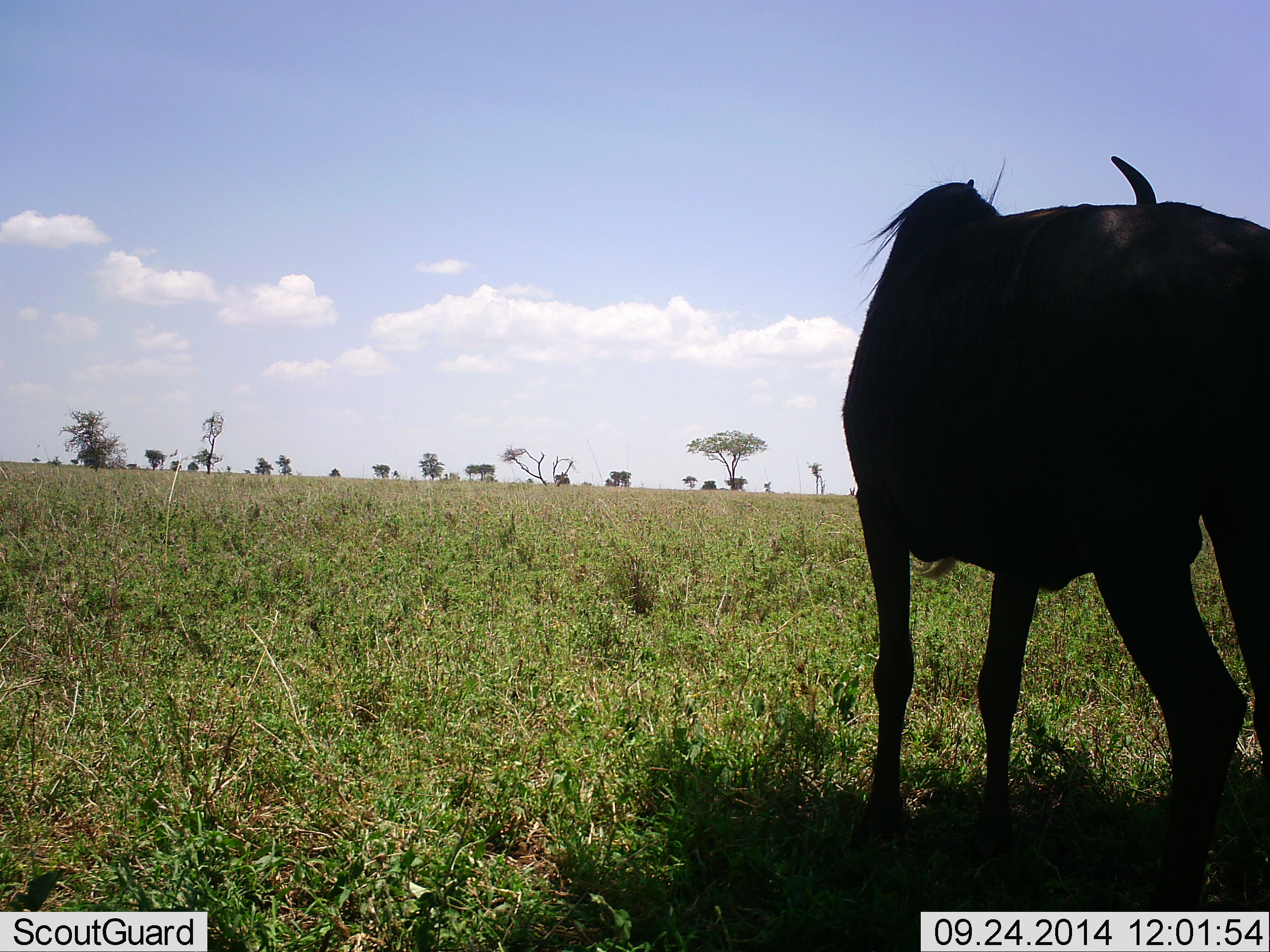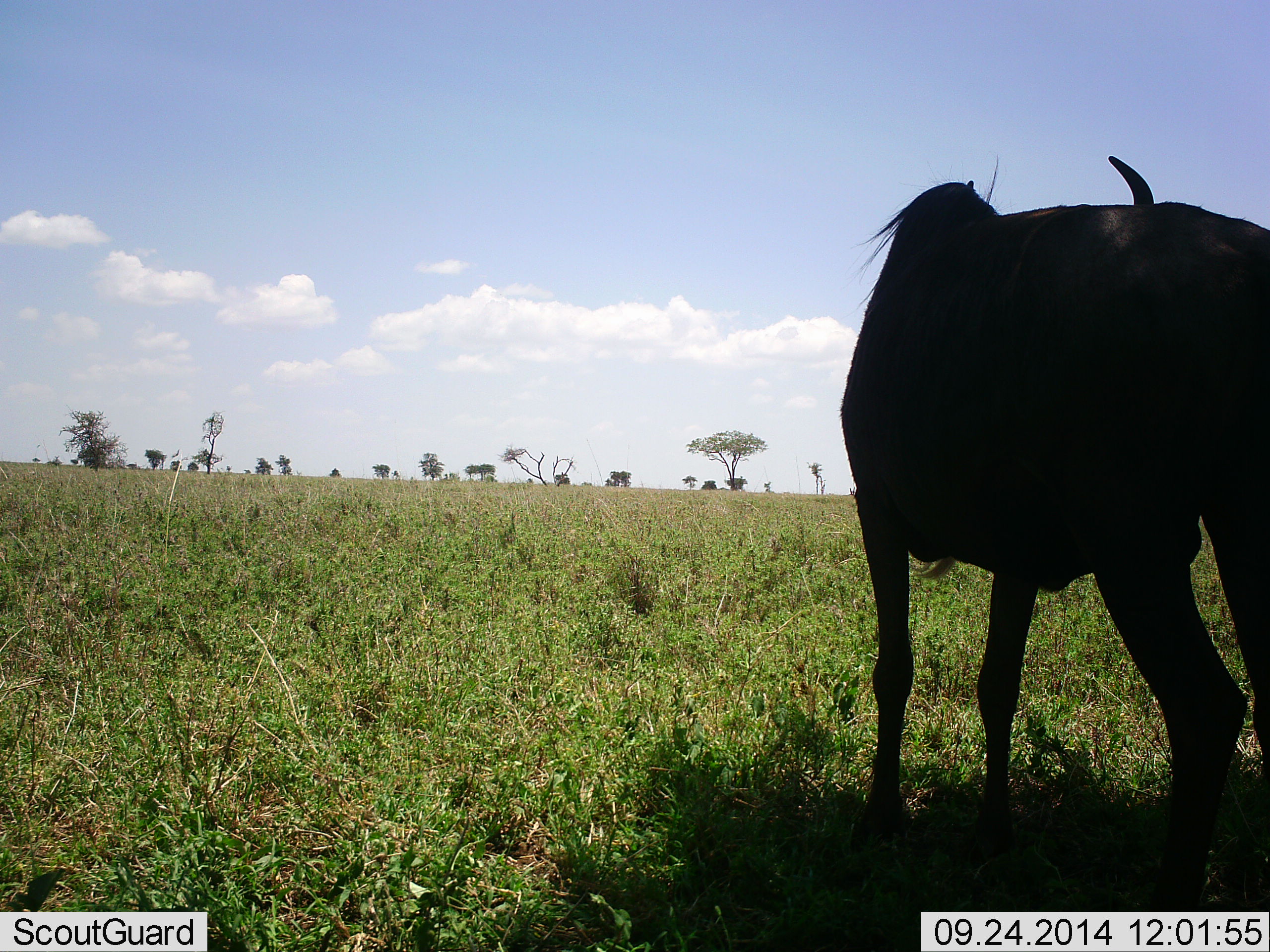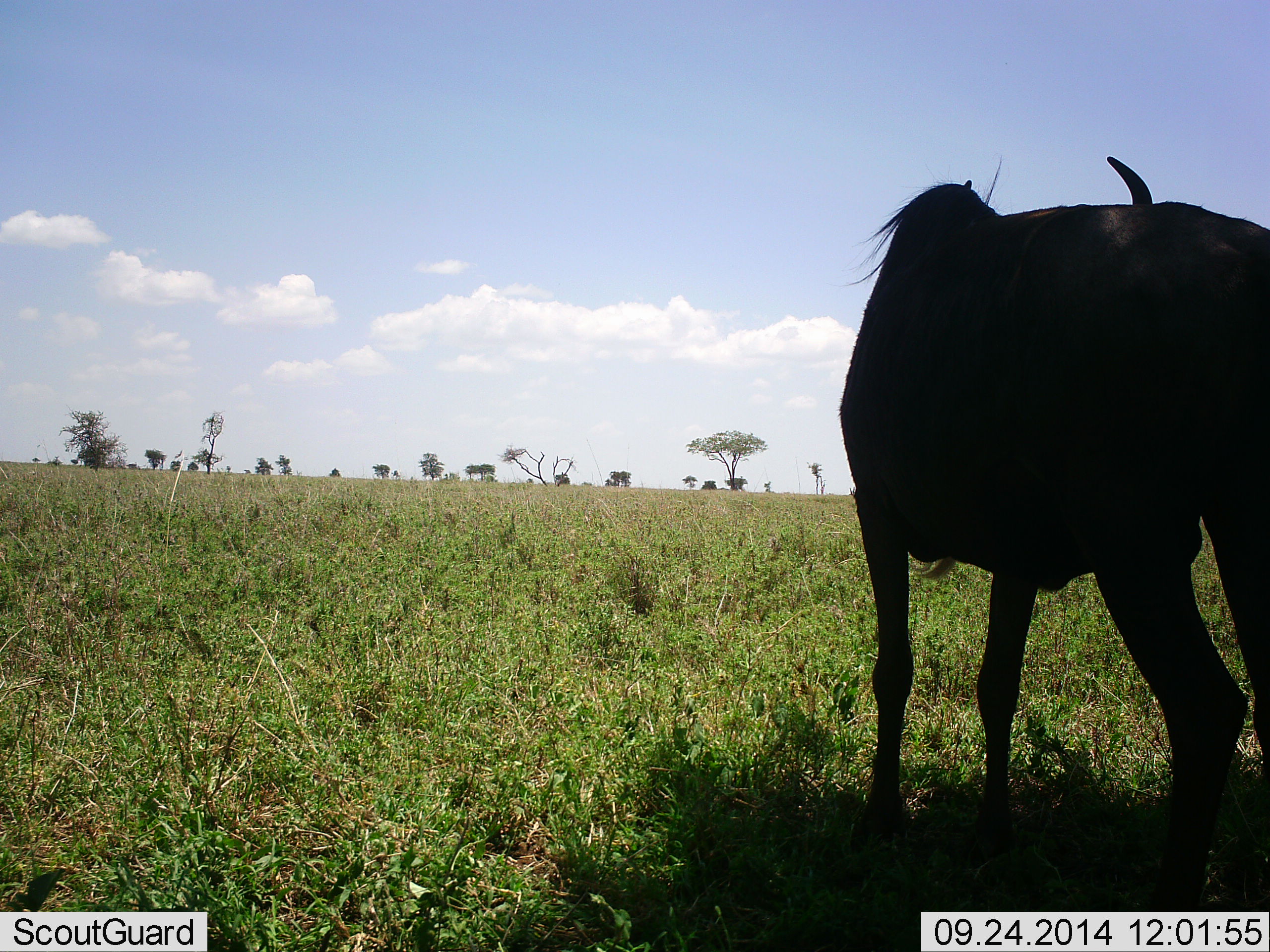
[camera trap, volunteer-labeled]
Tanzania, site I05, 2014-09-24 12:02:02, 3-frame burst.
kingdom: Animalia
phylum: Chordata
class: Mammalia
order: Artiodactyla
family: Bovidae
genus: Connochaetes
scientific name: Connochaetes taurinus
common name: blue wildebeest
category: wildebeest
Wildebeest (blue wildebeest) (Connochaetes taurinus), count 1. Behavior (volunteer vote fractions): standing 100%, resting 0%, moving 0%, interacting 0%. Young present (vote fraction): 0%. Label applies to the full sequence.